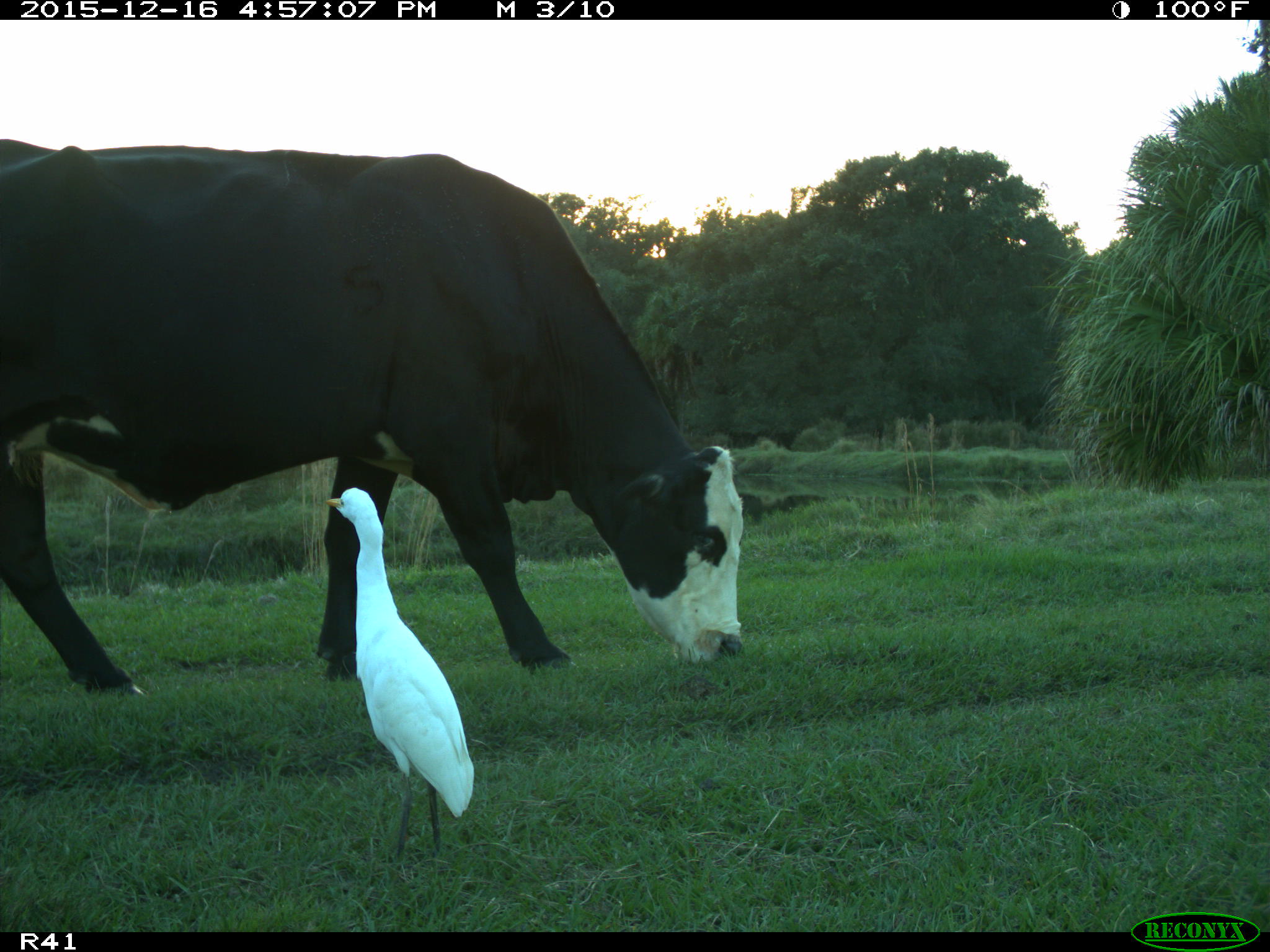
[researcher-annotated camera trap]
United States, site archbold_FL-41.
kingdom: Animalia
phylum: Chordata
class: Mammalia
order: Artiodactyla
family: Bovidae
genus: Bos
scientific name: Bos taurus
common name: domestic cow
Bos taurus (domestic cow).